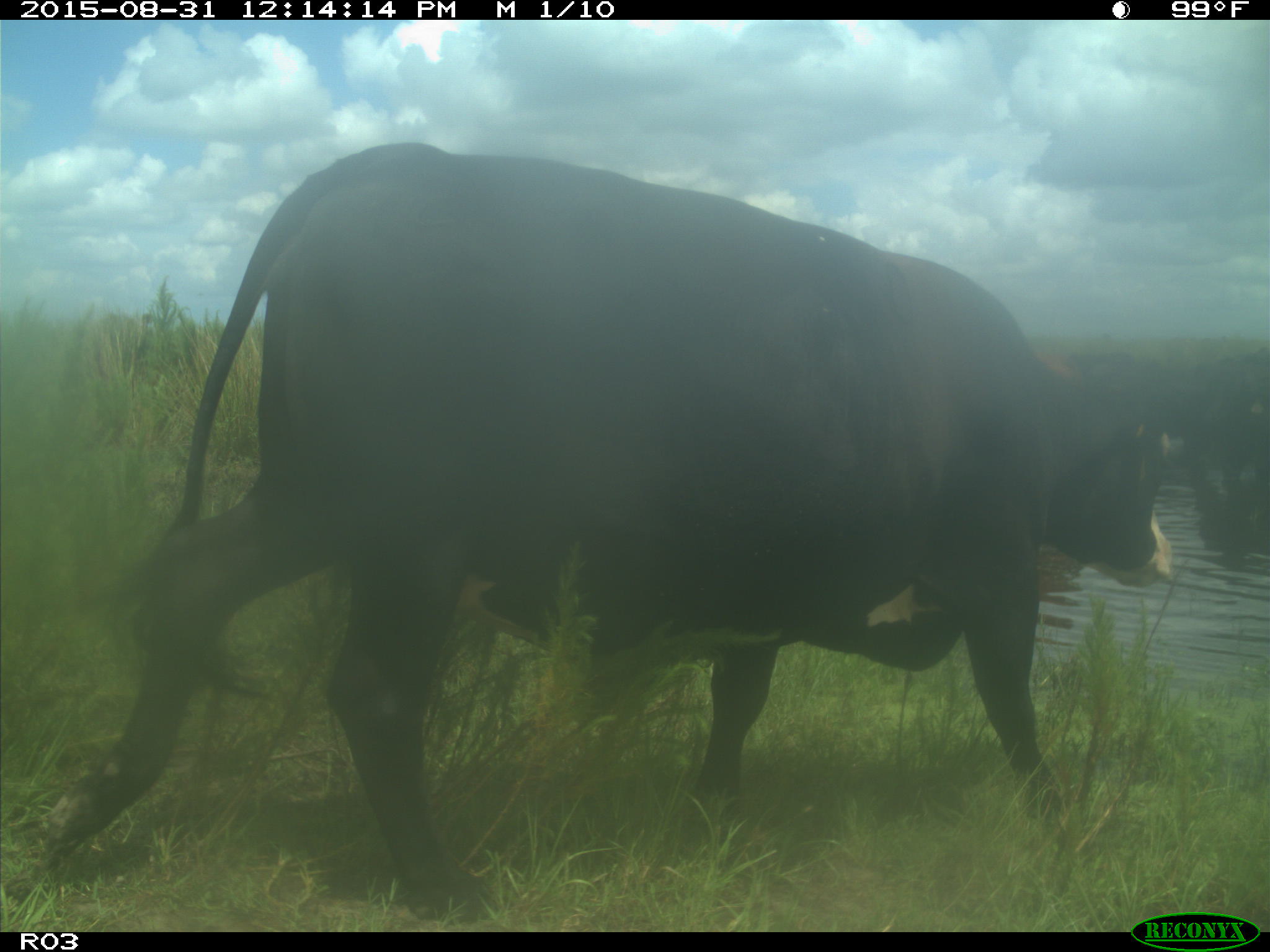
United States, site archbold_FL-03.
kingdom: Animalia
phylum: Chordata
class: Mammalia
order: Artiodactyla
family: Bovidae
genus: Bos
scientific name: Bos taurus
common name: domestic cow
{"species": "Bos taurus (domestic cow)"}